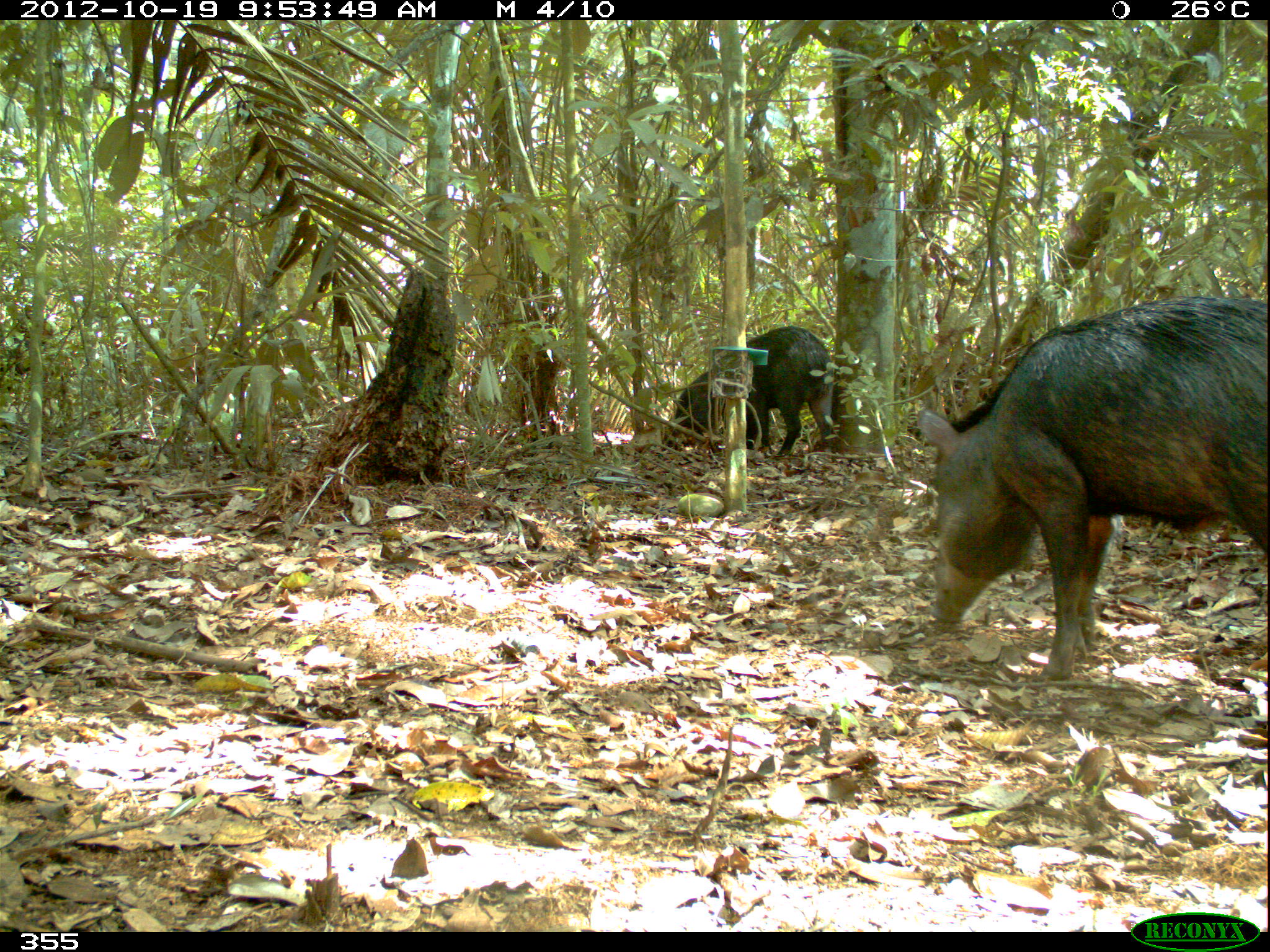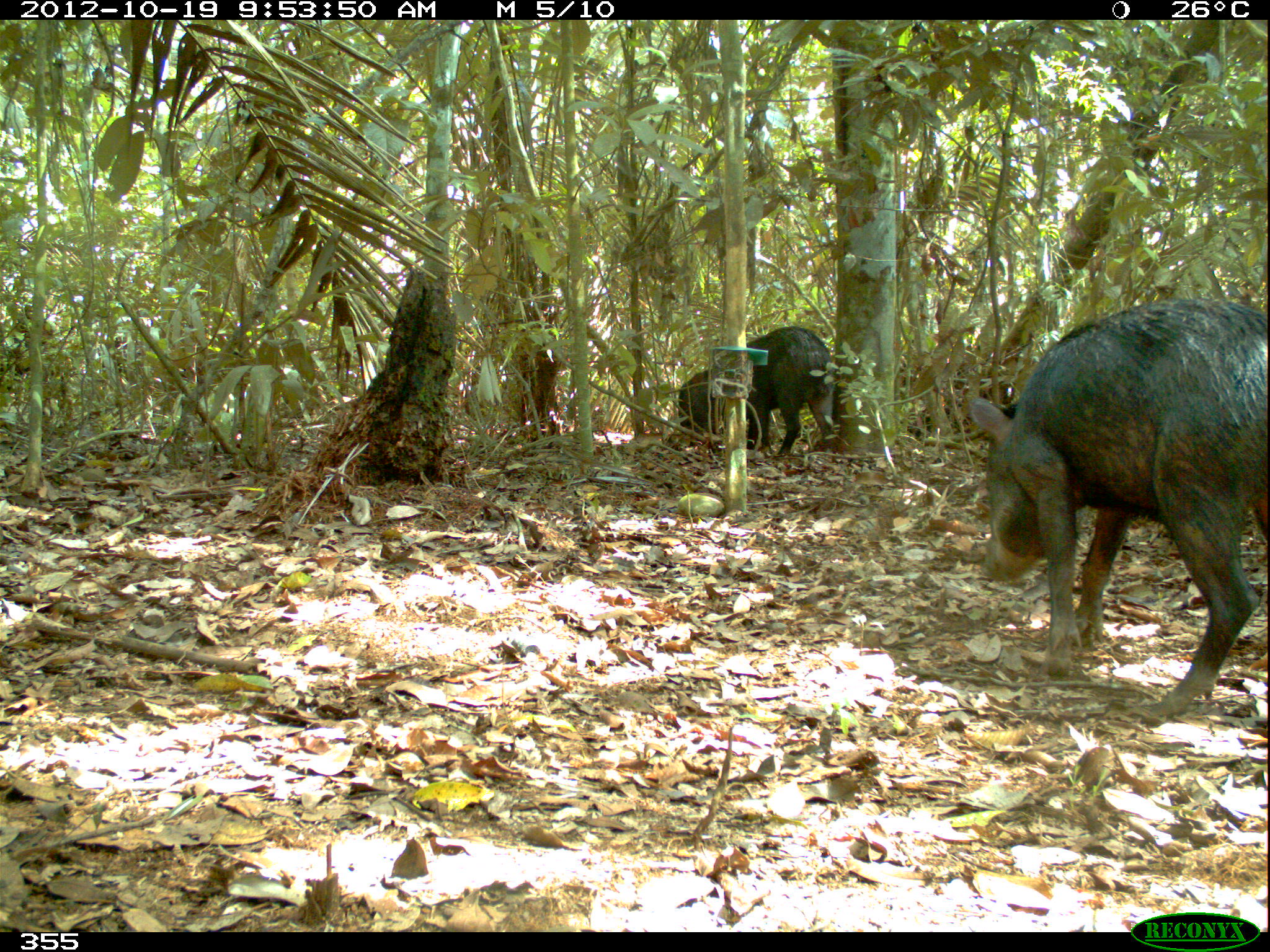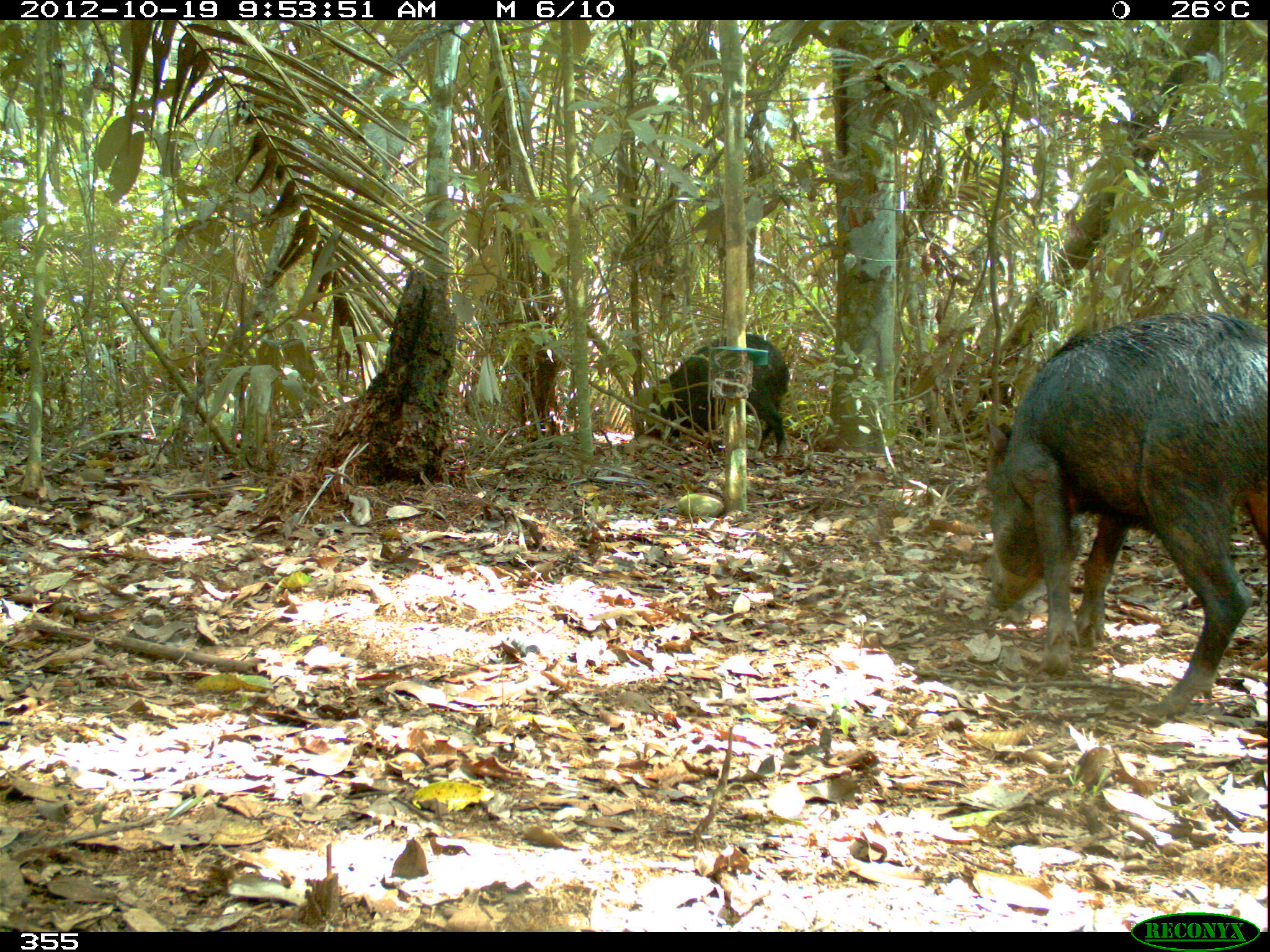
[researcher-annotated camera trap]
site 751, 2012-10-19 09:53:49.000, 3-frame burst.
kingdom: Animalia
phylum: Chordata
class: Mammalia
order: Artiodactyla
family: Tayassuidae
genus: Tayassu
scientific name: Tayassu pecari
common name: white-lipped peccary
Tayassu pecari (white-lipped peccary).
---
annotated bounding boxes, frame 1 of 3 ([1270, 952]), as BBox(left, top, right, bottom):
tayassu pecari: BBox(911, 288, 1269, 686); BBox(663, 323, 840, 459)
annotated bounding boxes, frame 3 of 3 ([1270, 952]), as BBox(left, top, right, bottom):
tayassu pecari: BBox(978, 305, 1268, 724); BBox(642, 331, 791, 459)